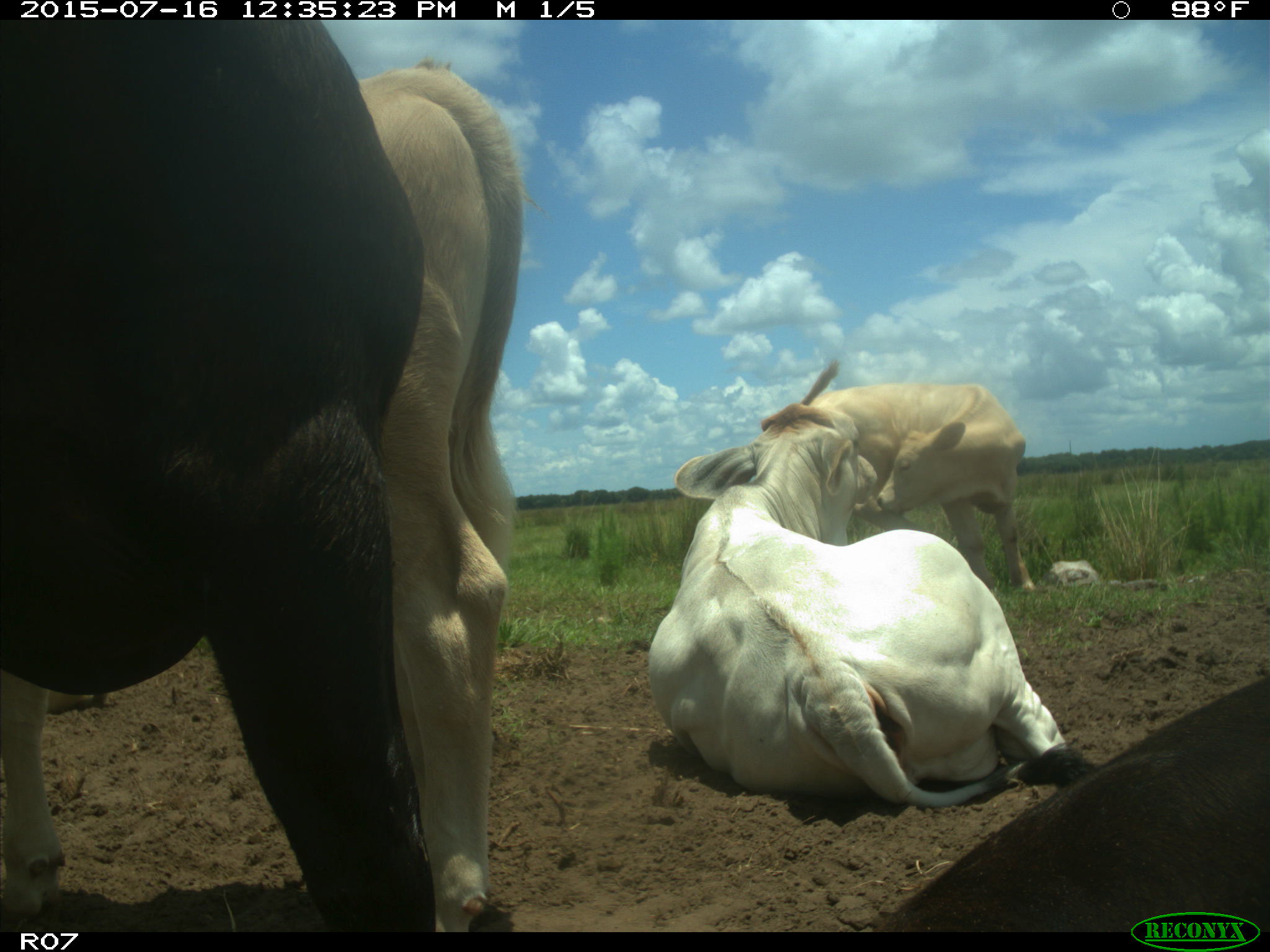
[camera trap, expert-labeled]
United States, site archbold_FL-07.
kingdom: Animalia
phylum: Chordata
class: Mammalia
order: Artiodactyla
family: Bovidae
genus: Bos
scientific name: Bos taurus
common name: domestic cow